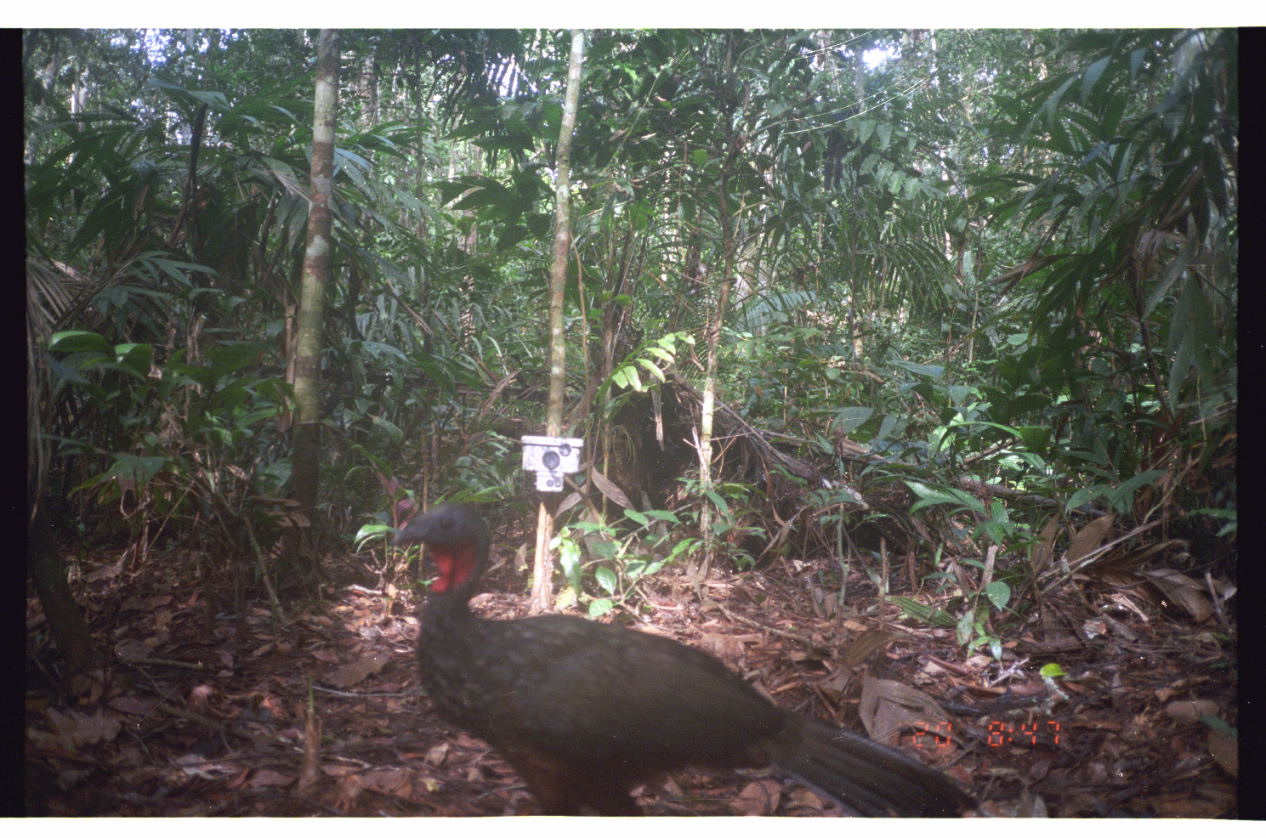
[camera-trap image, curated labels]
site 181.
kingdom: Animalia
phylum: Chordata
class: Aves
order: Galliformes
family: Cracidae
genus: Penelope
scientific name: Penelope jacquacu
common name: spix's guan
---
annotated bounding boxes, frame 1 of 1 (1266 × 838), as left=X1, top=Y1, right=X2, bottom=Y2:
penelope jacquacu: left=392, top=502, right=985, bottom=816